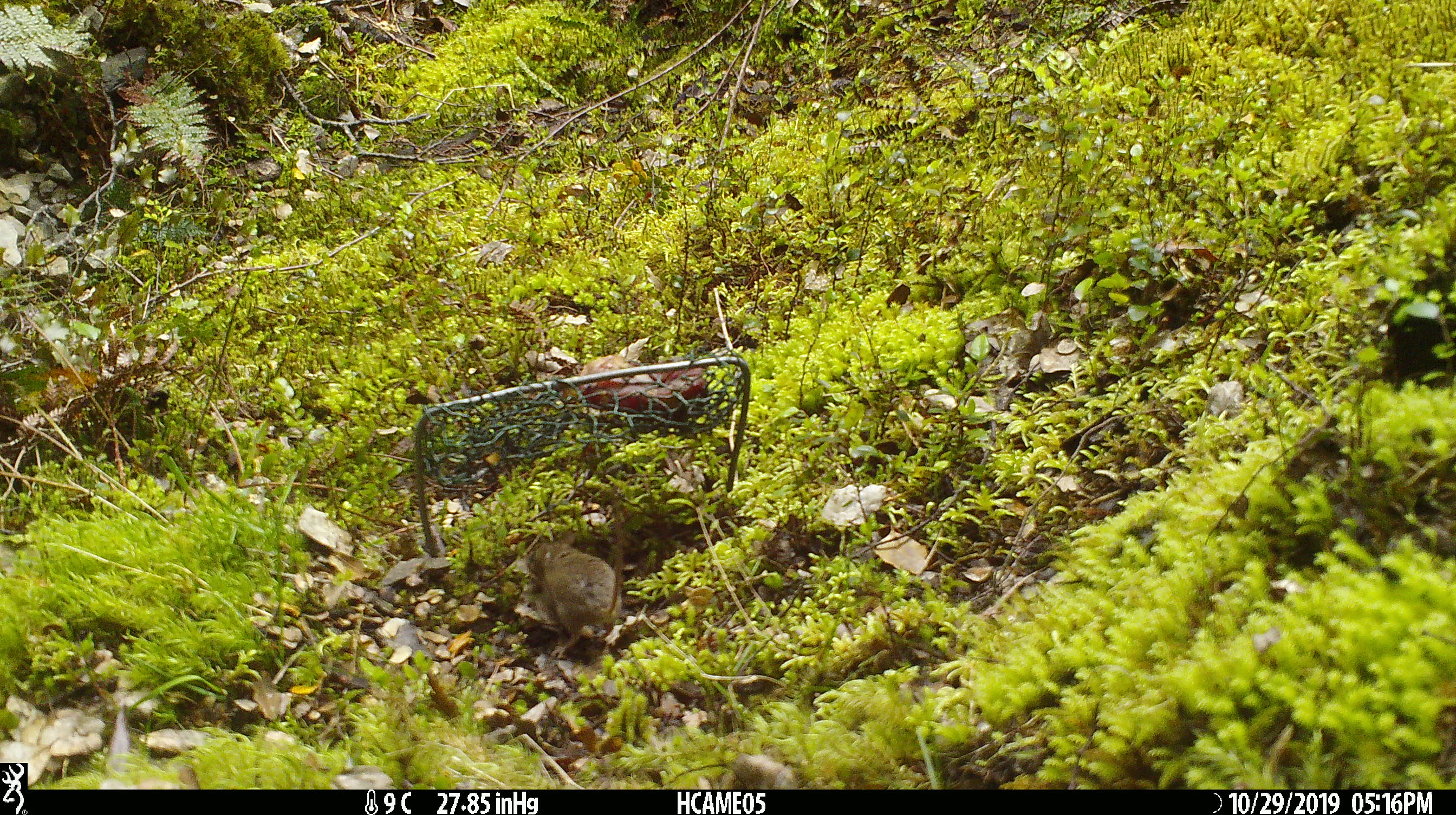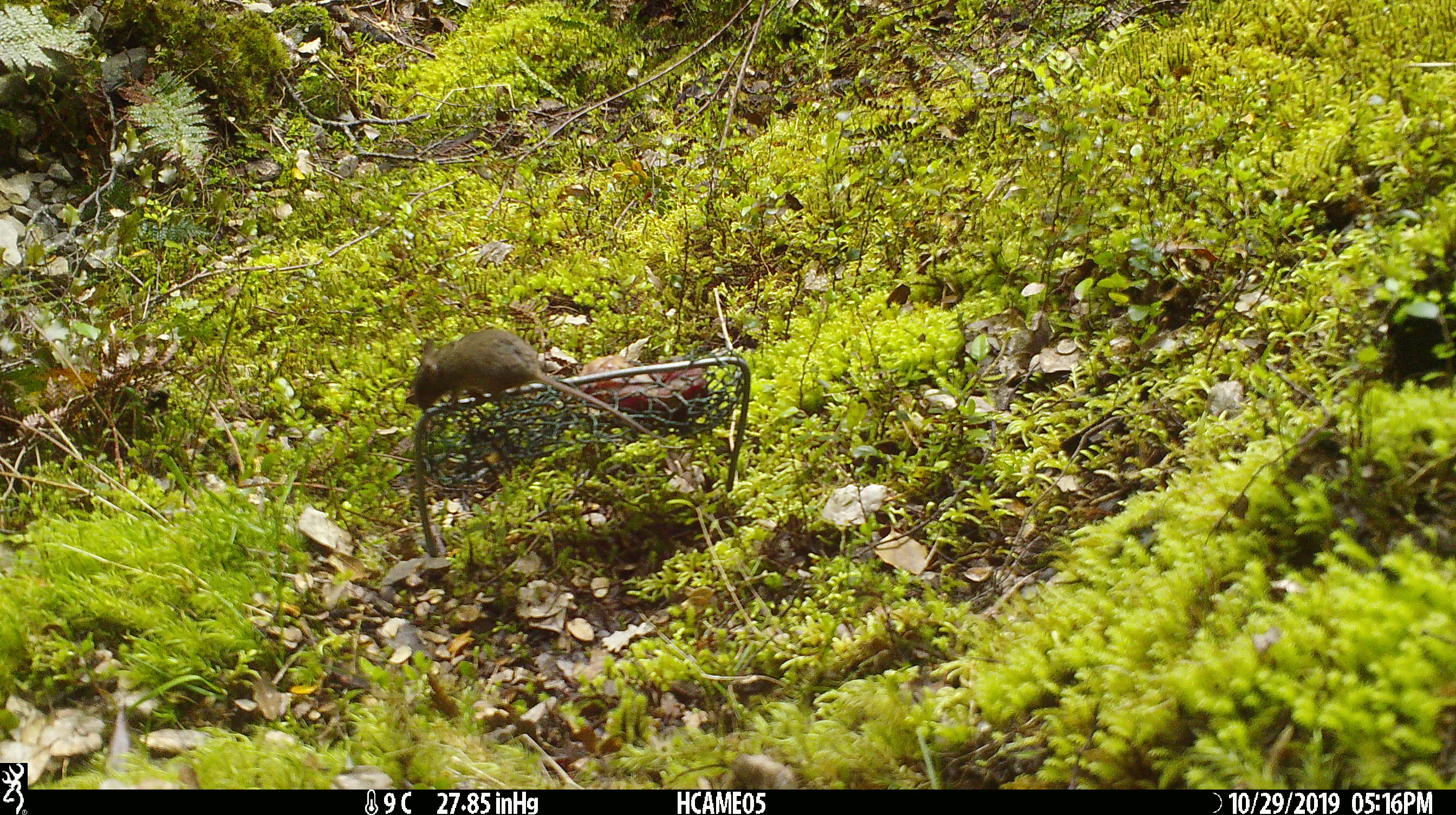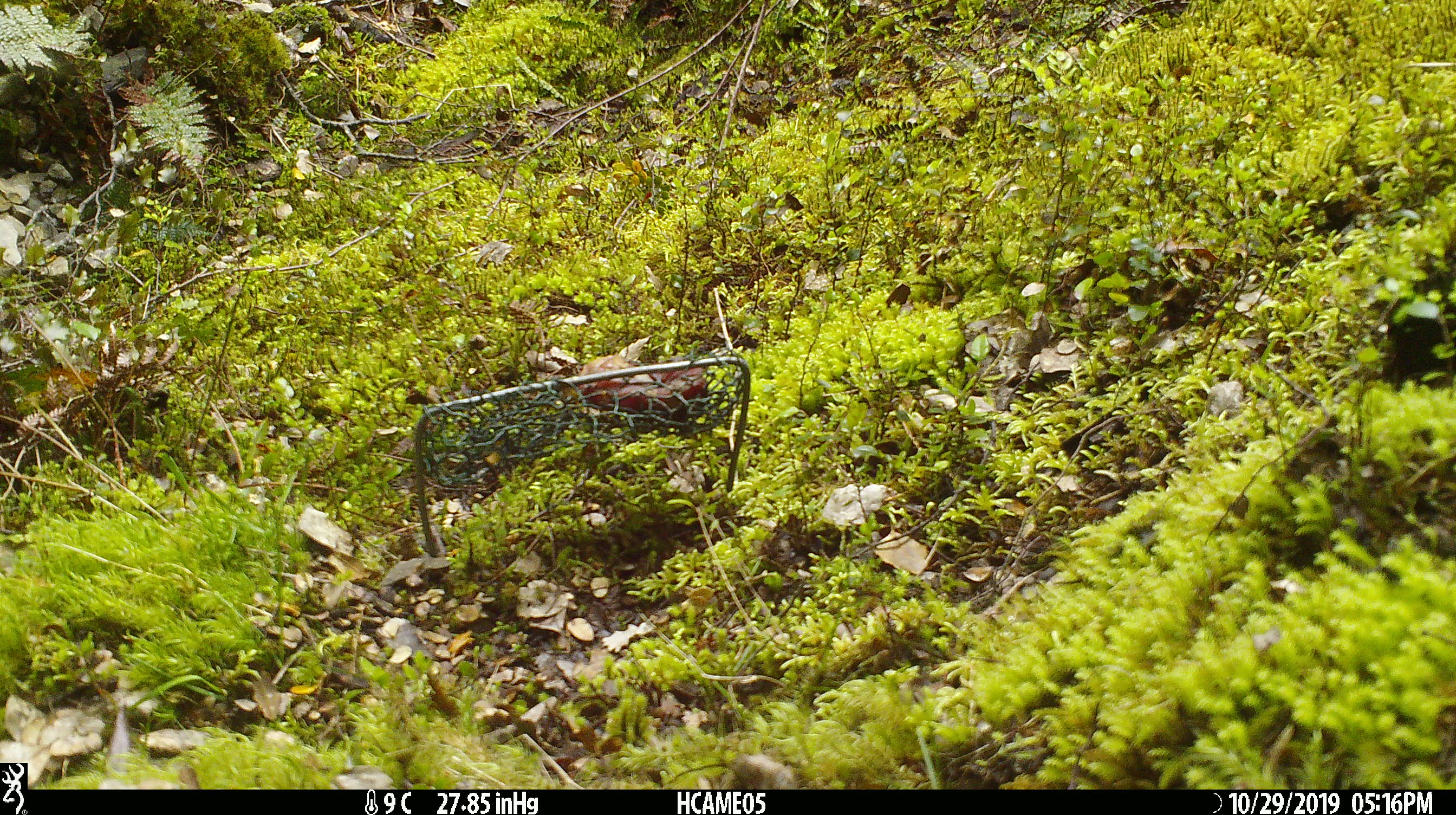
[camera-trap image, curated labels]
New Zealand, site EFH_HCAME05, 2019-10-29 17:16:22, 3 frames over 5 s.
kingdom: Animalia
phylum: Chordata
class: Mammalia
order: Rodentia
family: Muridae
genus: Mus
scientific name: Mus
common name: mouse